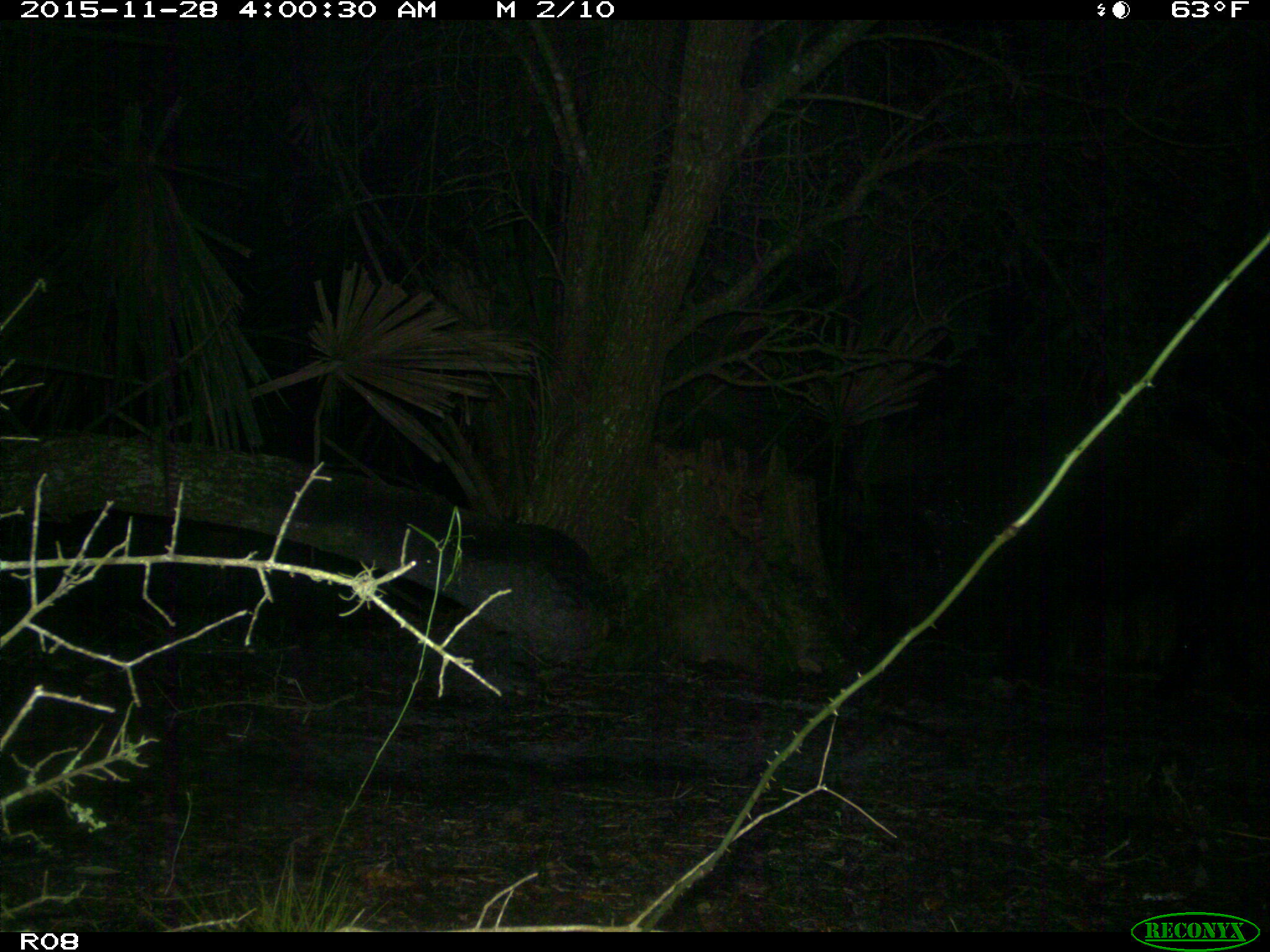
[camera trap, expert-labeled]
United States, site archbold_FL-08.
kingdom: Animalia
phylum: Chordata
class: Mammalia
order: Artiodactyla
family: Suidae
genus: Sus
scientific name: Sus scrofa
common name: wild boar